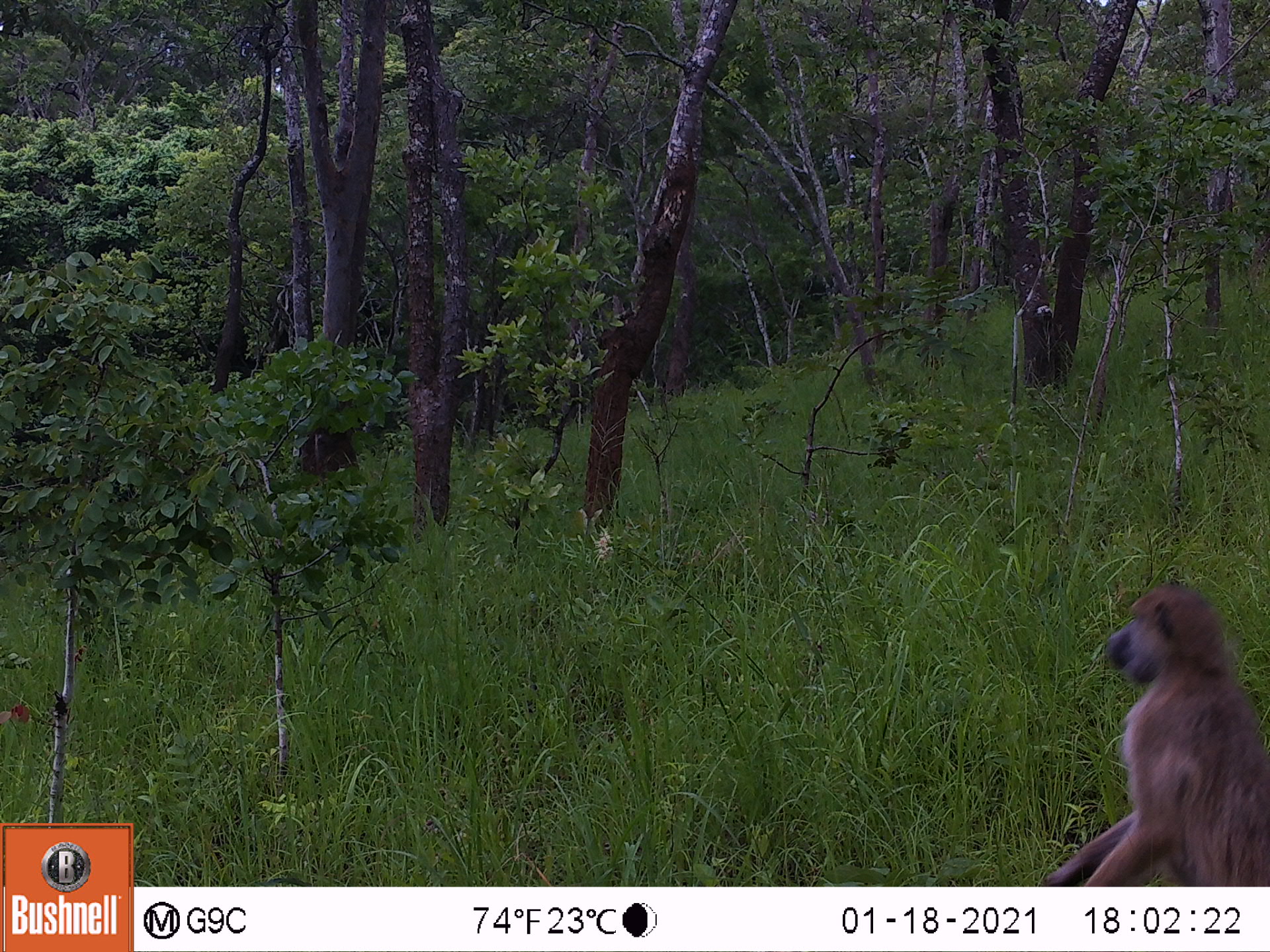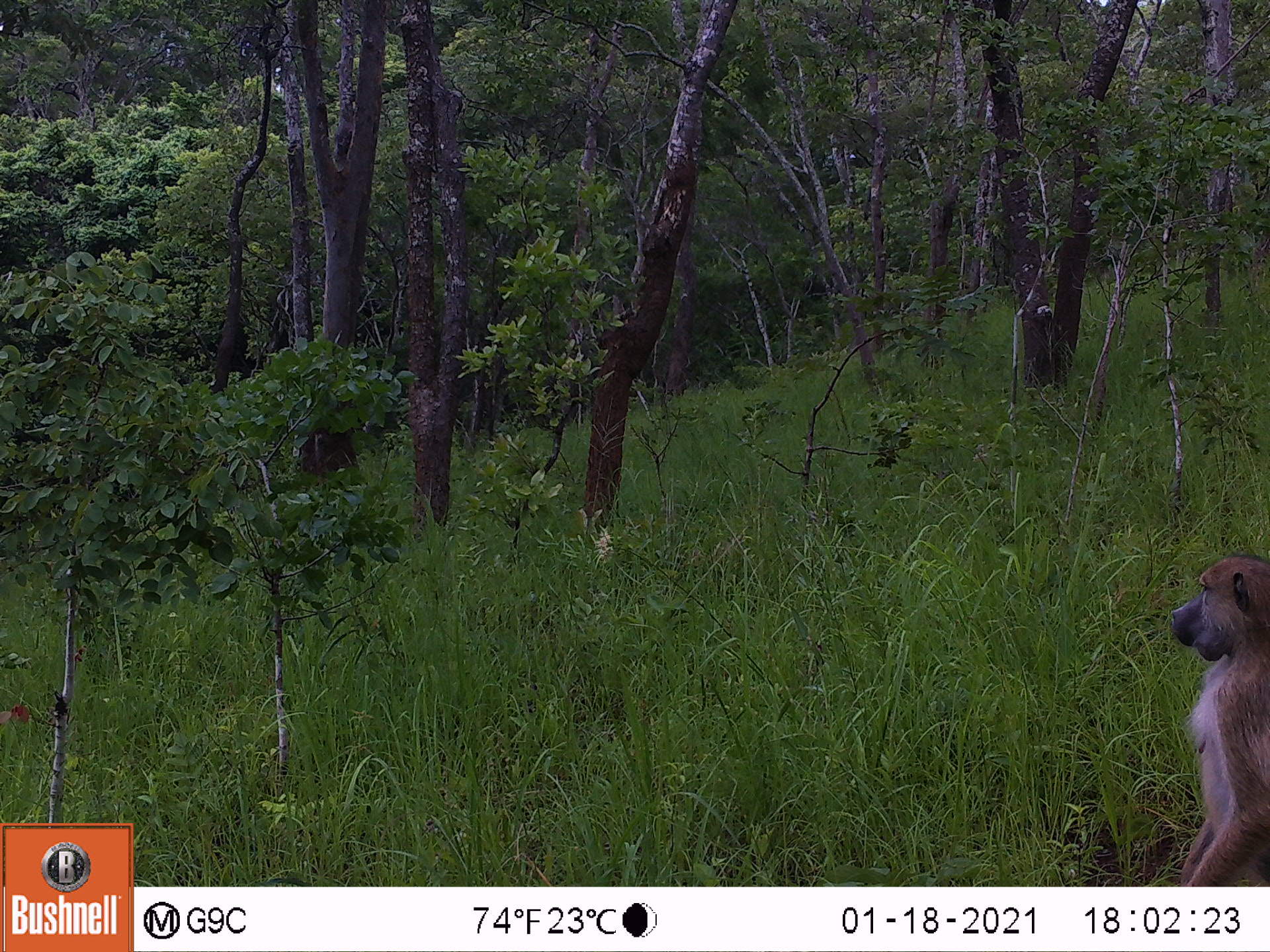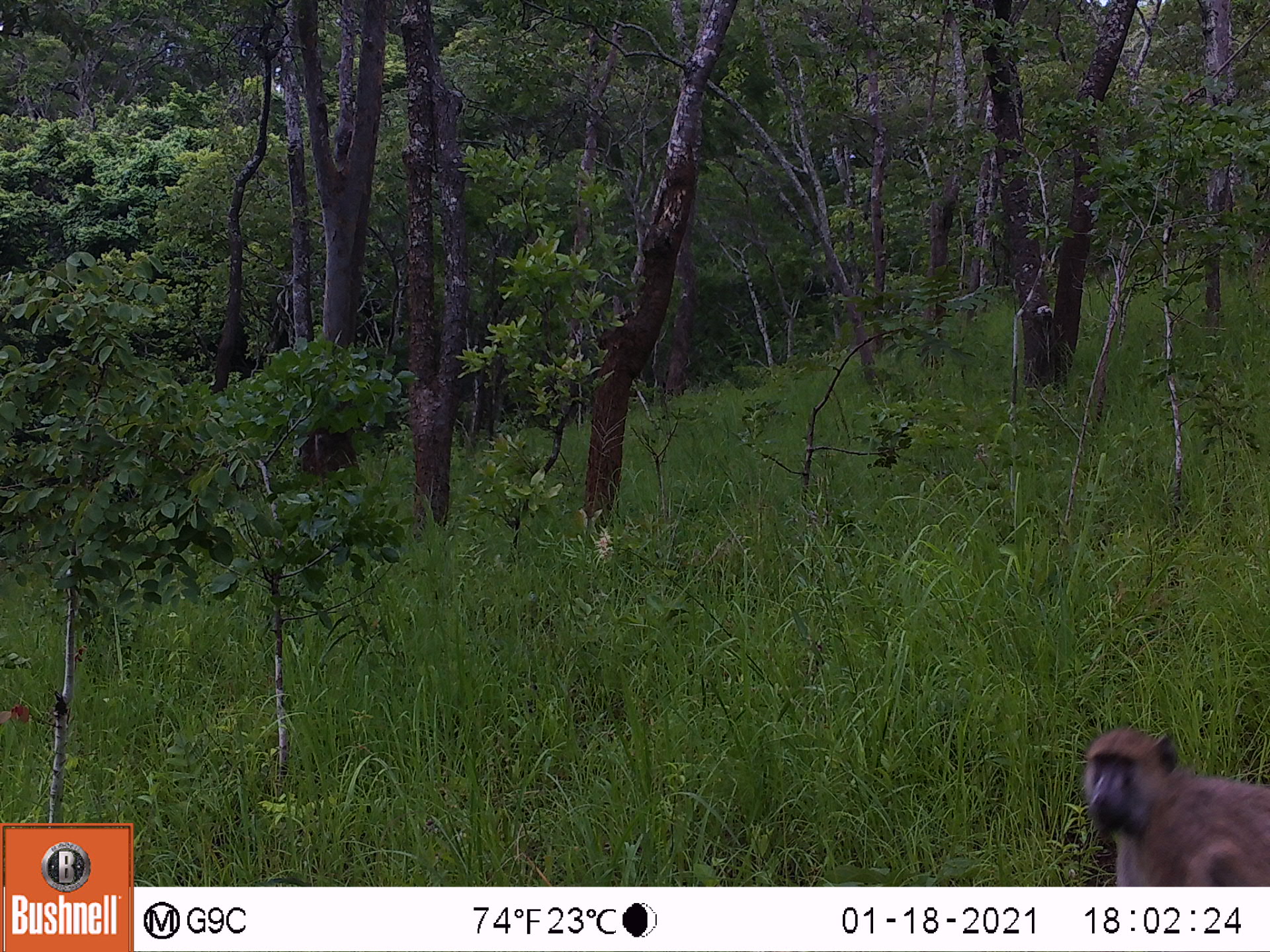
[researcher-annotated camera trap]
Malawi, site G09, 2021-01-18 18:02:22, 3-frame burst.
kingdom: Animalia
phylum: Chordata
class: Mammalia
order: Primates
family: Cercopithecidae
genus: Papio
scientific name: Papio cynocephalus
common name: yellow baboon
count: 1